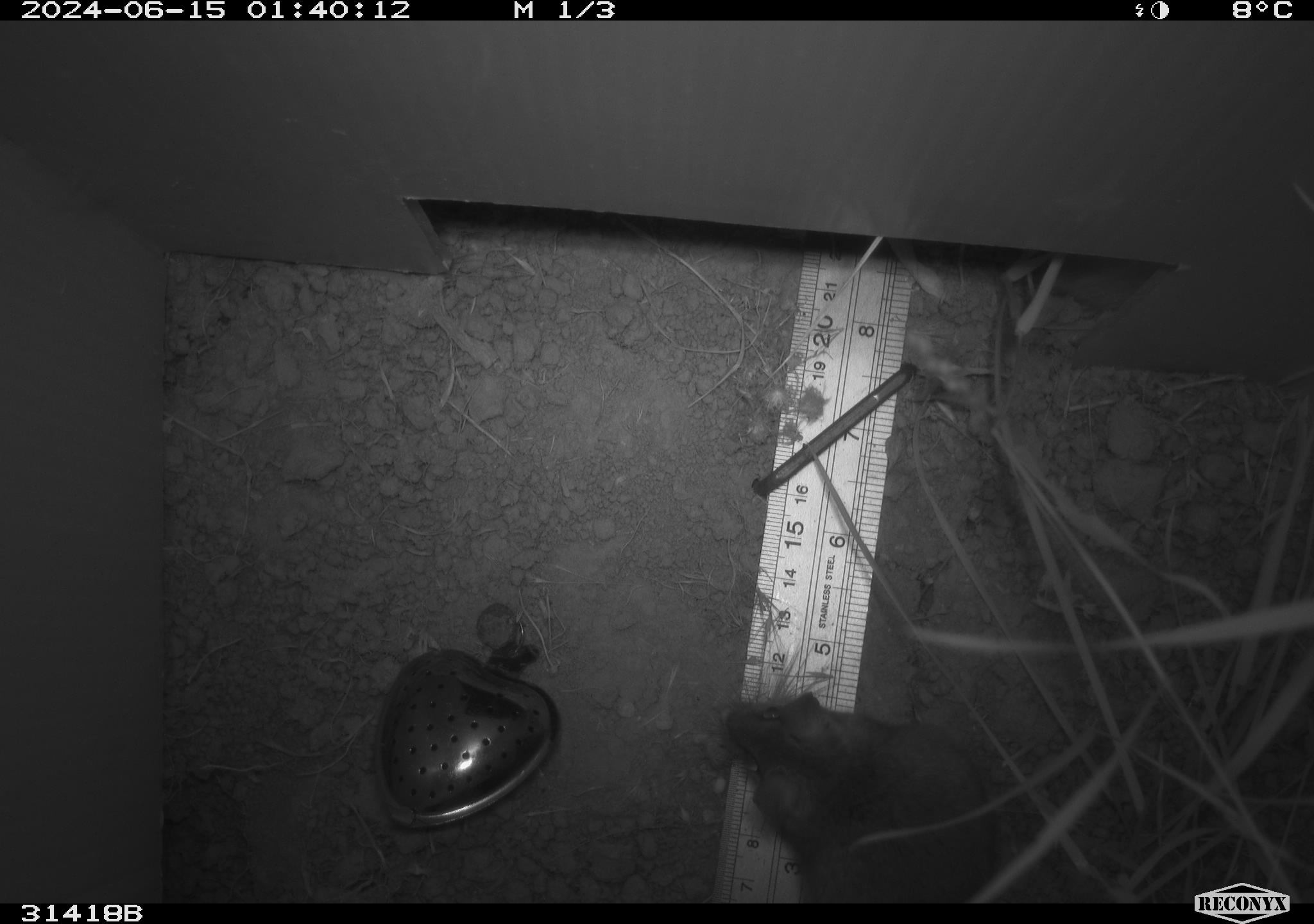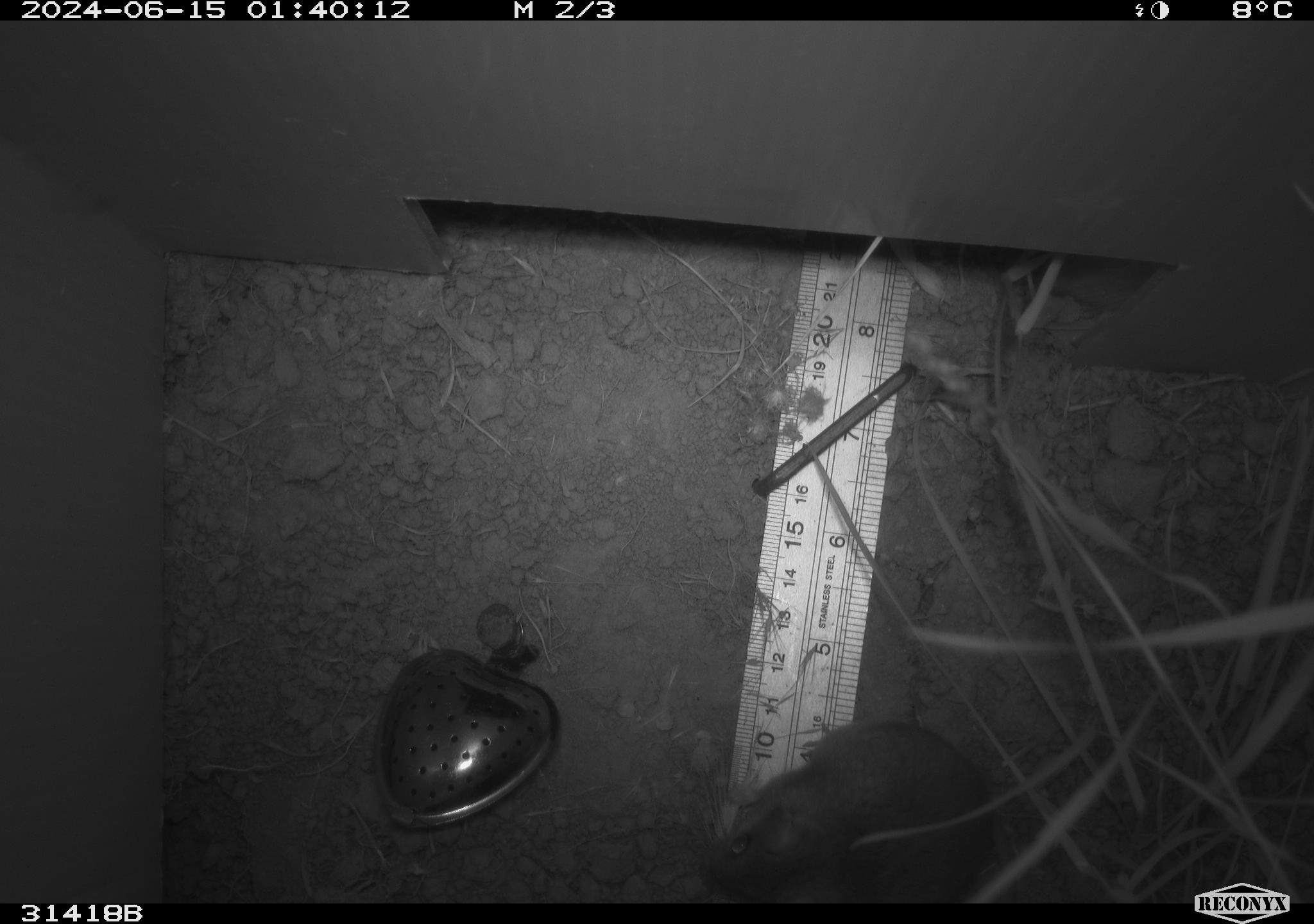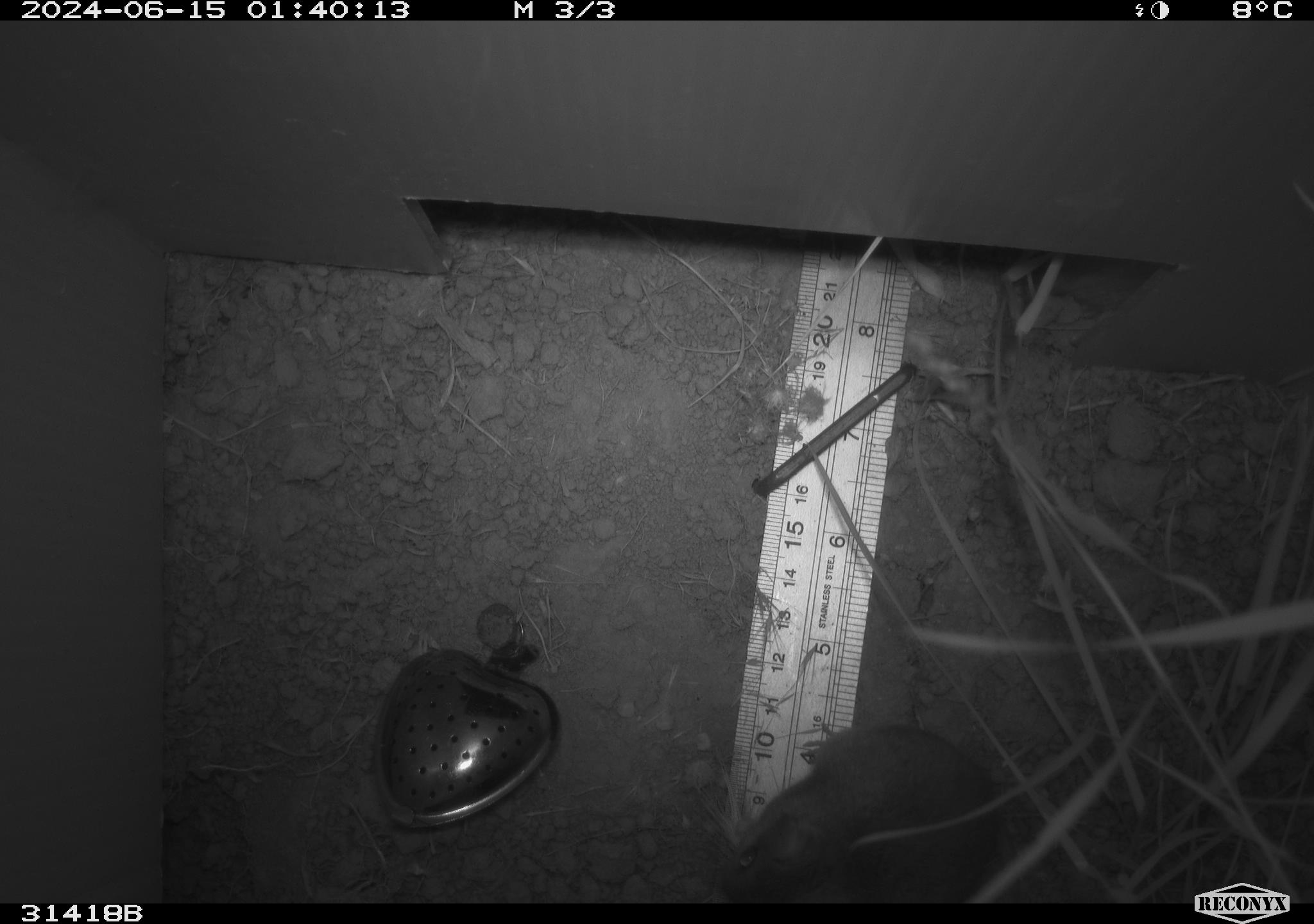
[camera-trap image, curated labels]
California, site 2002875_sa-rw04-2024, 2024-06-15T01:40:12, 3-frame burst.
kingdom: Animalia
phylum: Chordata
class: Mammalia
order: Rodentia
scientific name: Rodentia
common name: rodent